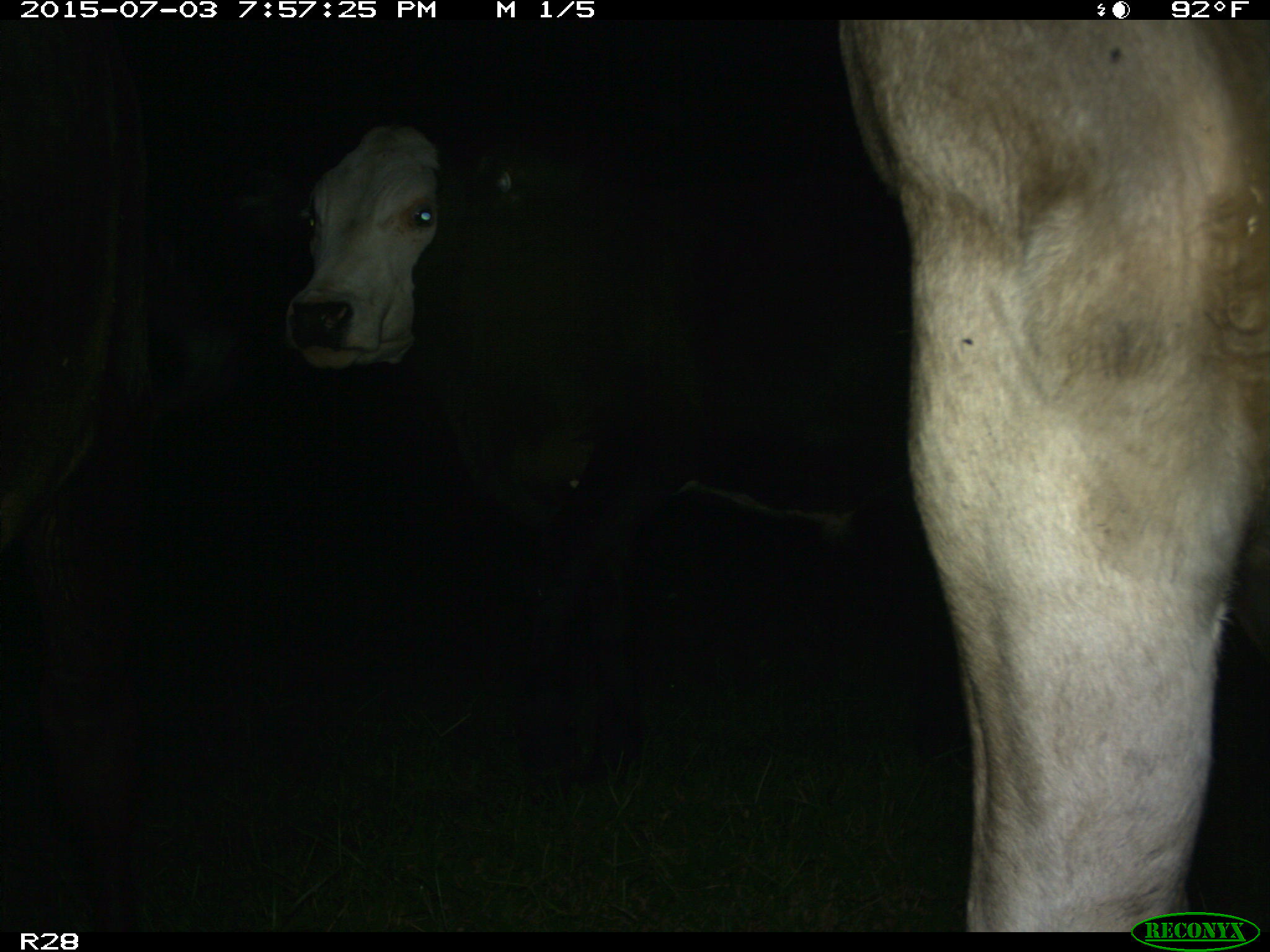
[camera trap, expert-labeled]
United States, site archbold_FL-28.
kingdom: Animalia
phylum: Chordata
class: Mammalia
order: Artiodactyla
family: Bovidae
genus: Bos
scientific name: Bos taurus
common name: domestic cow